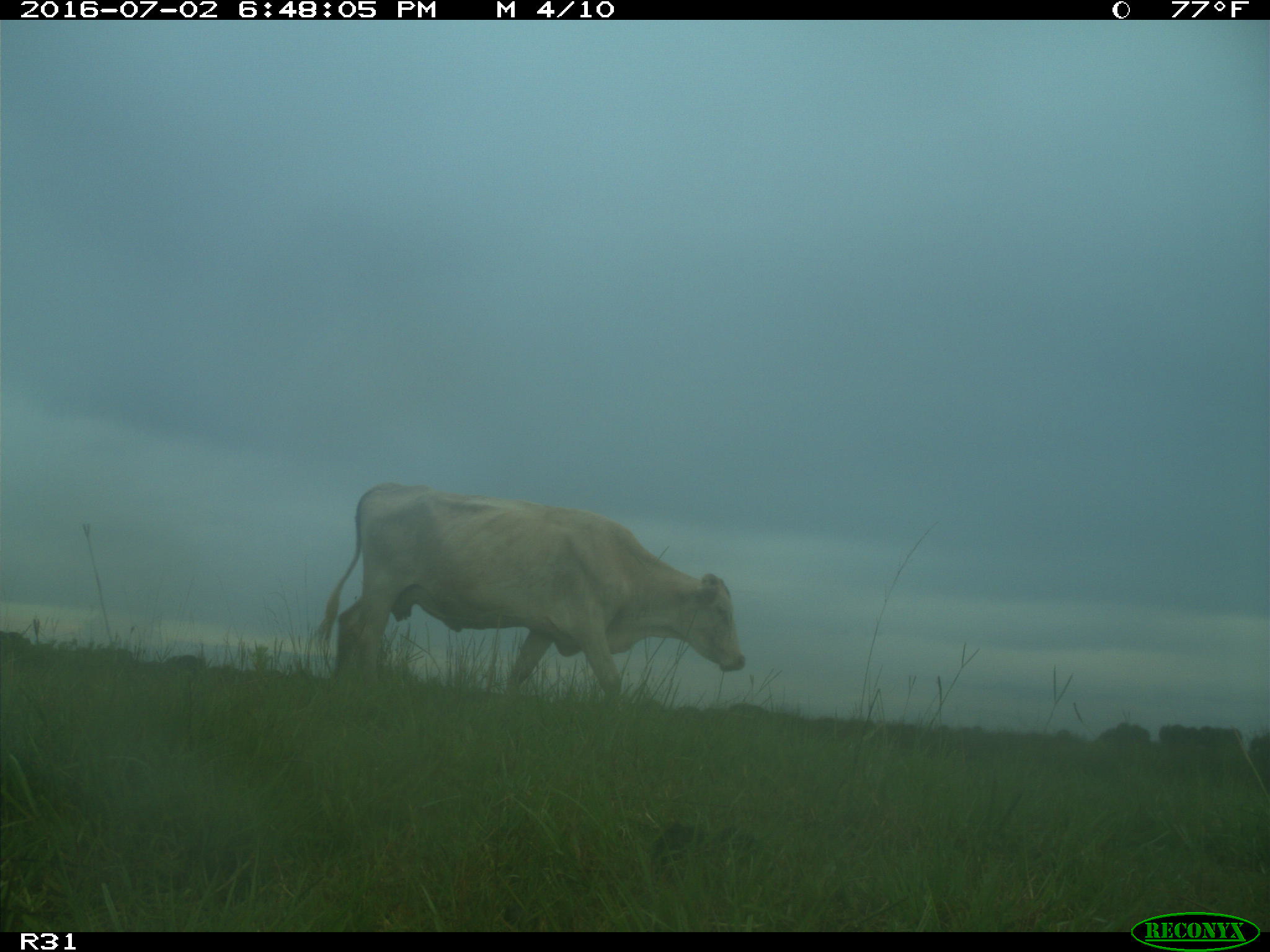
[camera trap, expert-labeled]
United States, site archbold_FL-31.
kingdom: Animalia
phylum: Chordata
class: Mammalia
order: Artiodactyla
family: Bovidae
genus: Bos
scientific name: Bos taurus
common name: domestic cow